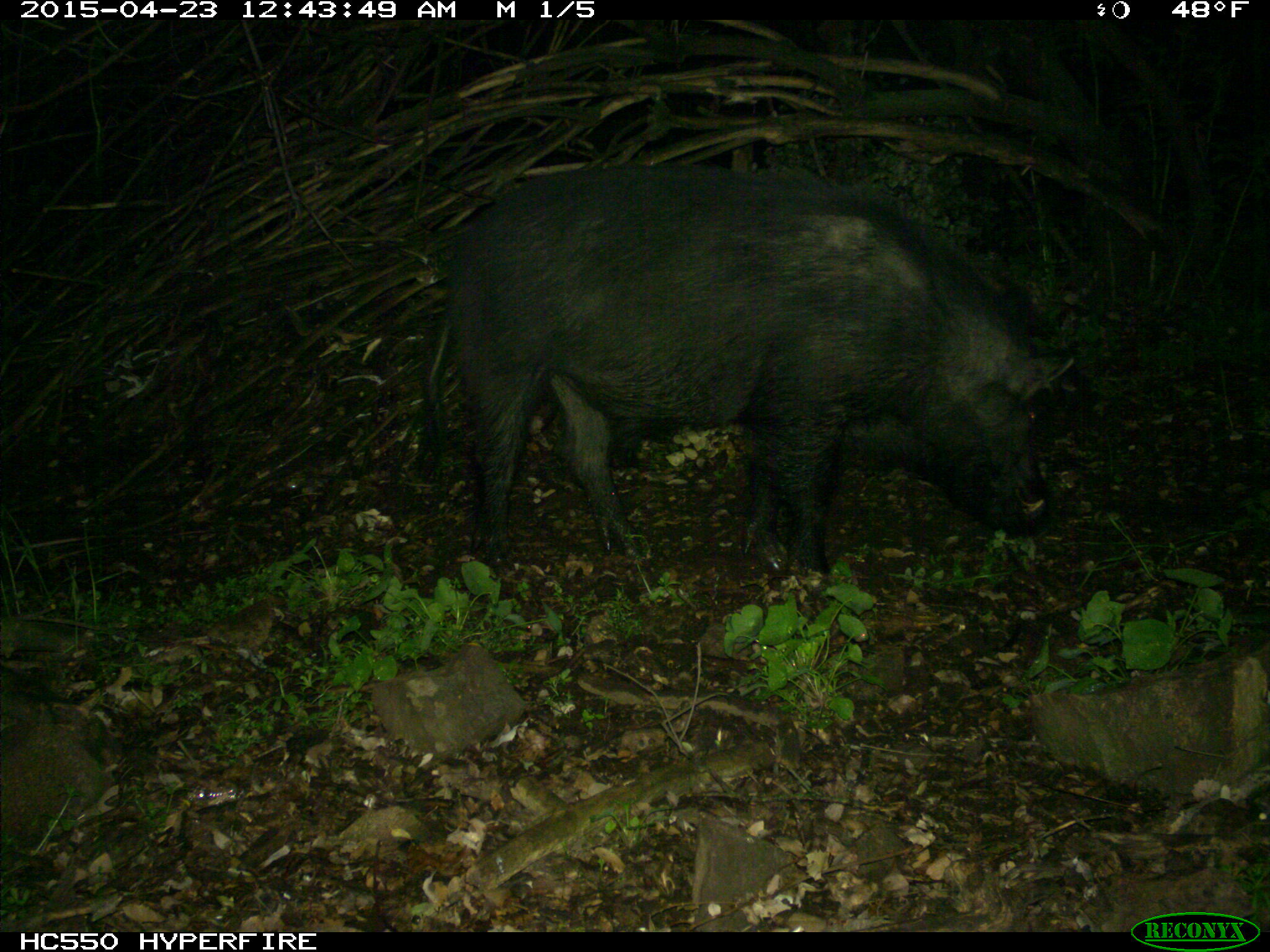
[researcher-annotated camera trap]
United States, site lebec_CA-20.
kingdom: Animalia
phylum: Chordata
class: Mammalia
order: Artiodactyla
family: Suidae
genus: Sus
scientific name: Sus scrofa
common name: wild boar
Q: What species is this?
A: Sus scrofa (wild boar).